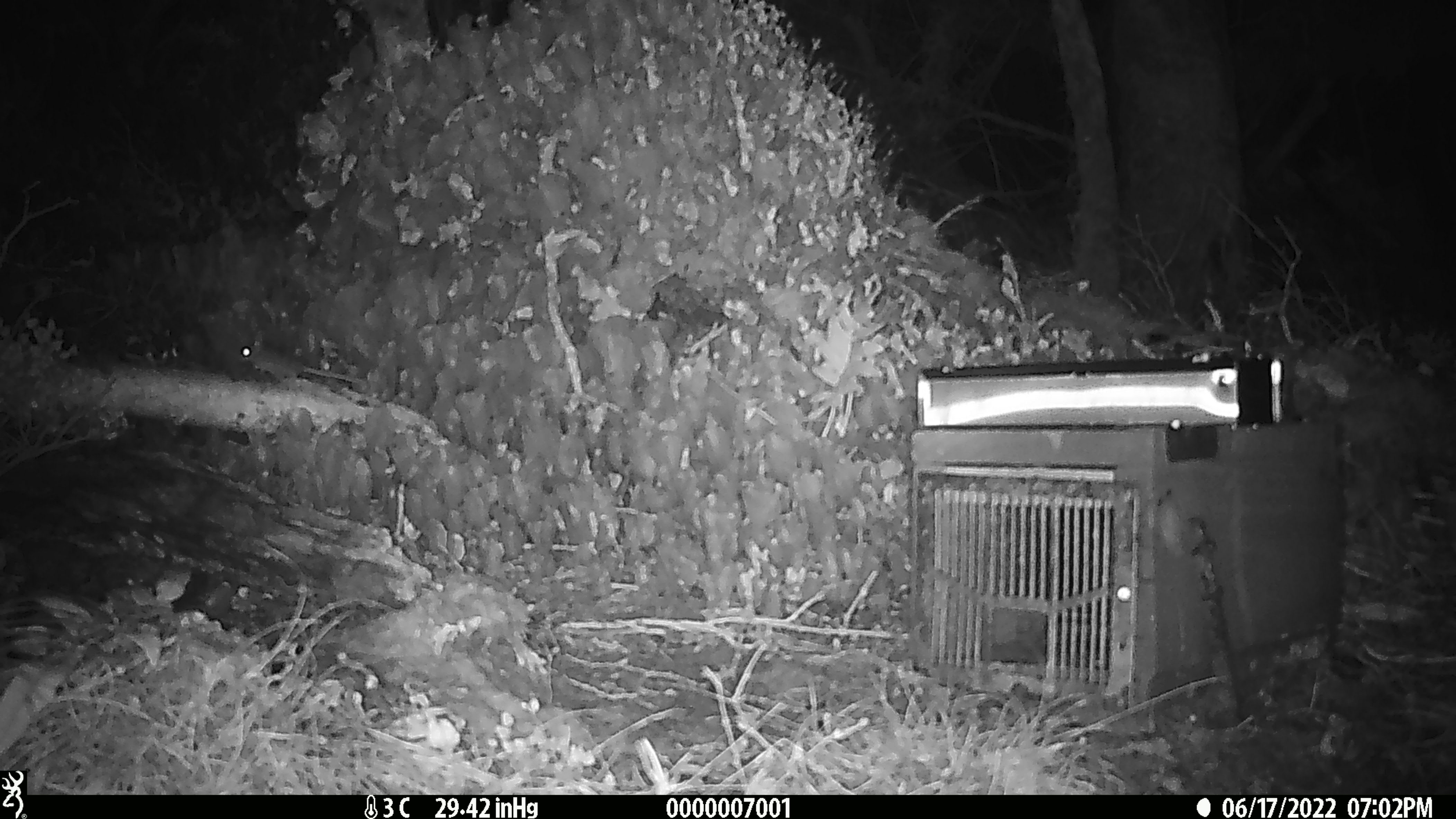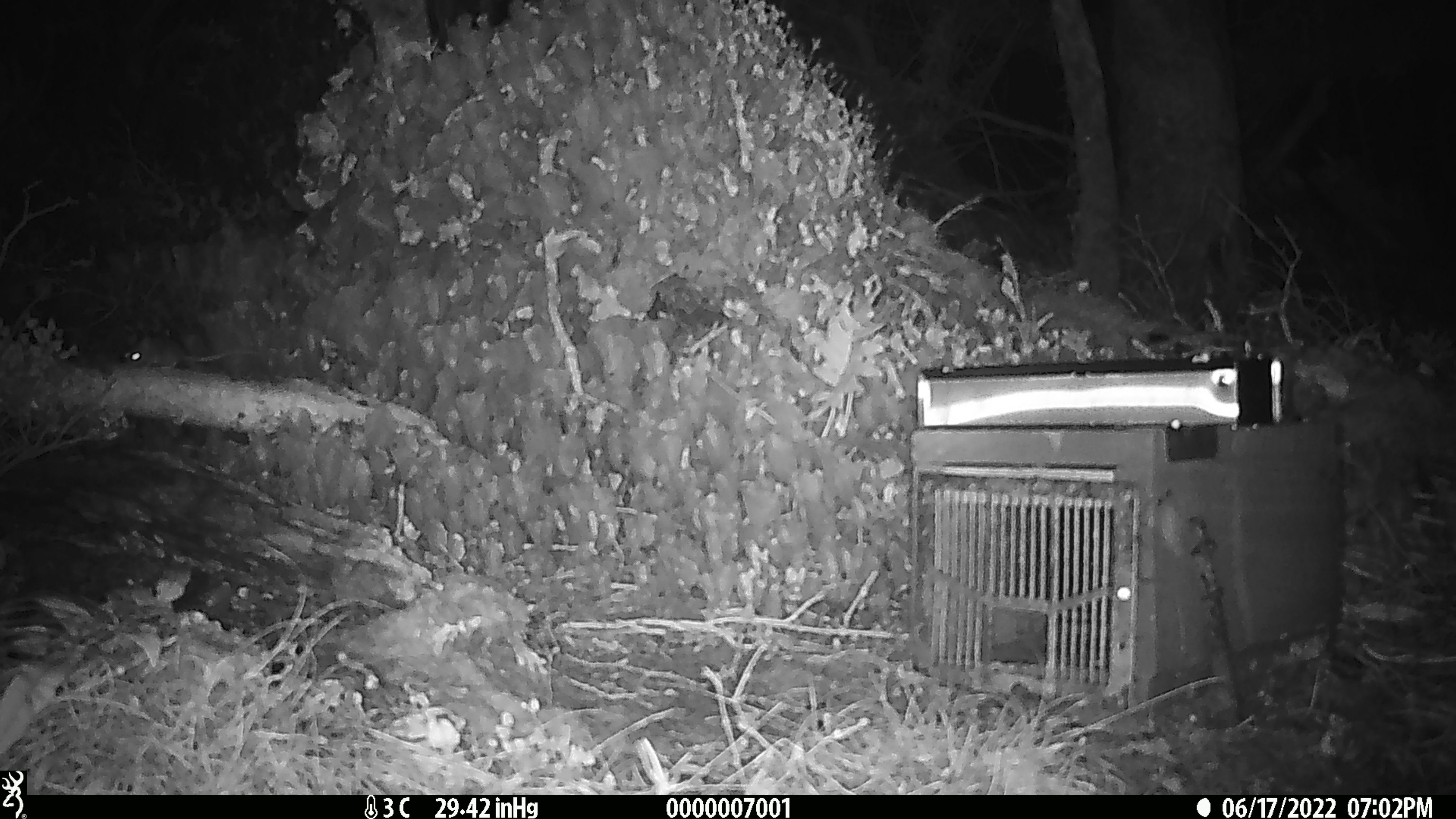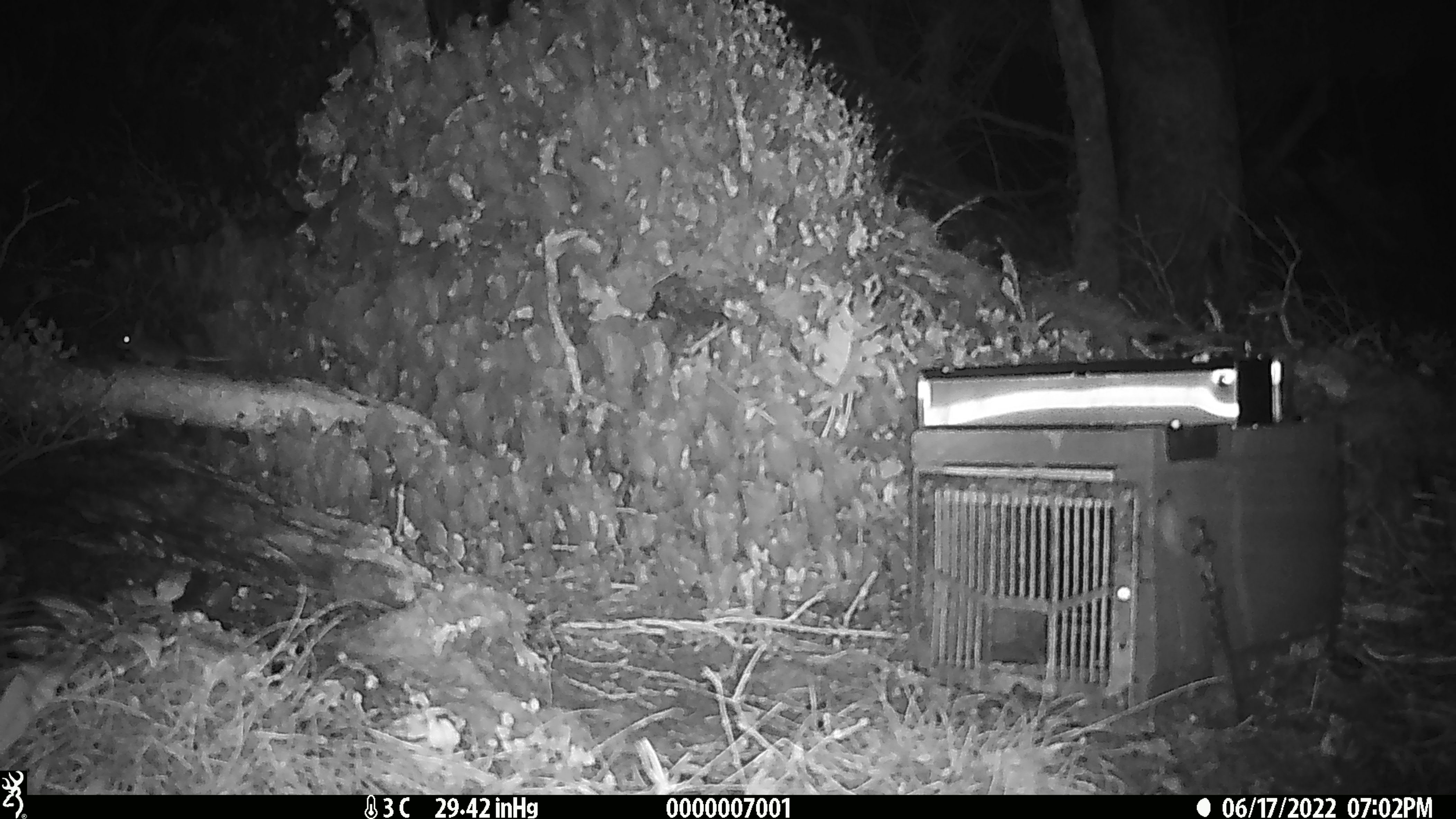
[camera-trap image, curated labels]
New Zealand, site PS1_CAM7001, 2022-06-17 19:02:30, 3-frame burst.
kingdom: Animalia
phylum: Chordata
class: Mammalia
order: Rodentia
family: Muridae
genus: Mus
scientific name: Mus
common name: mouse